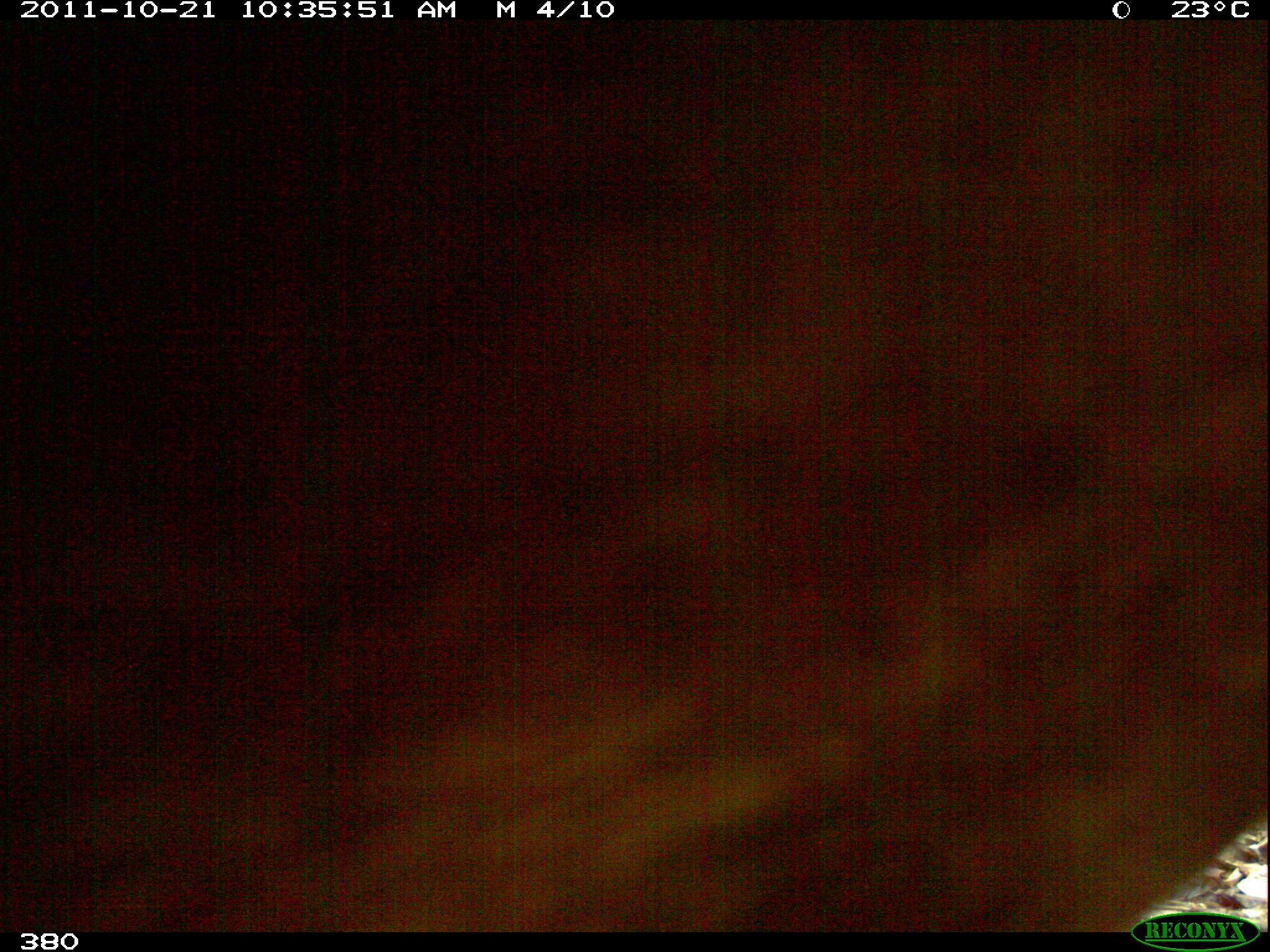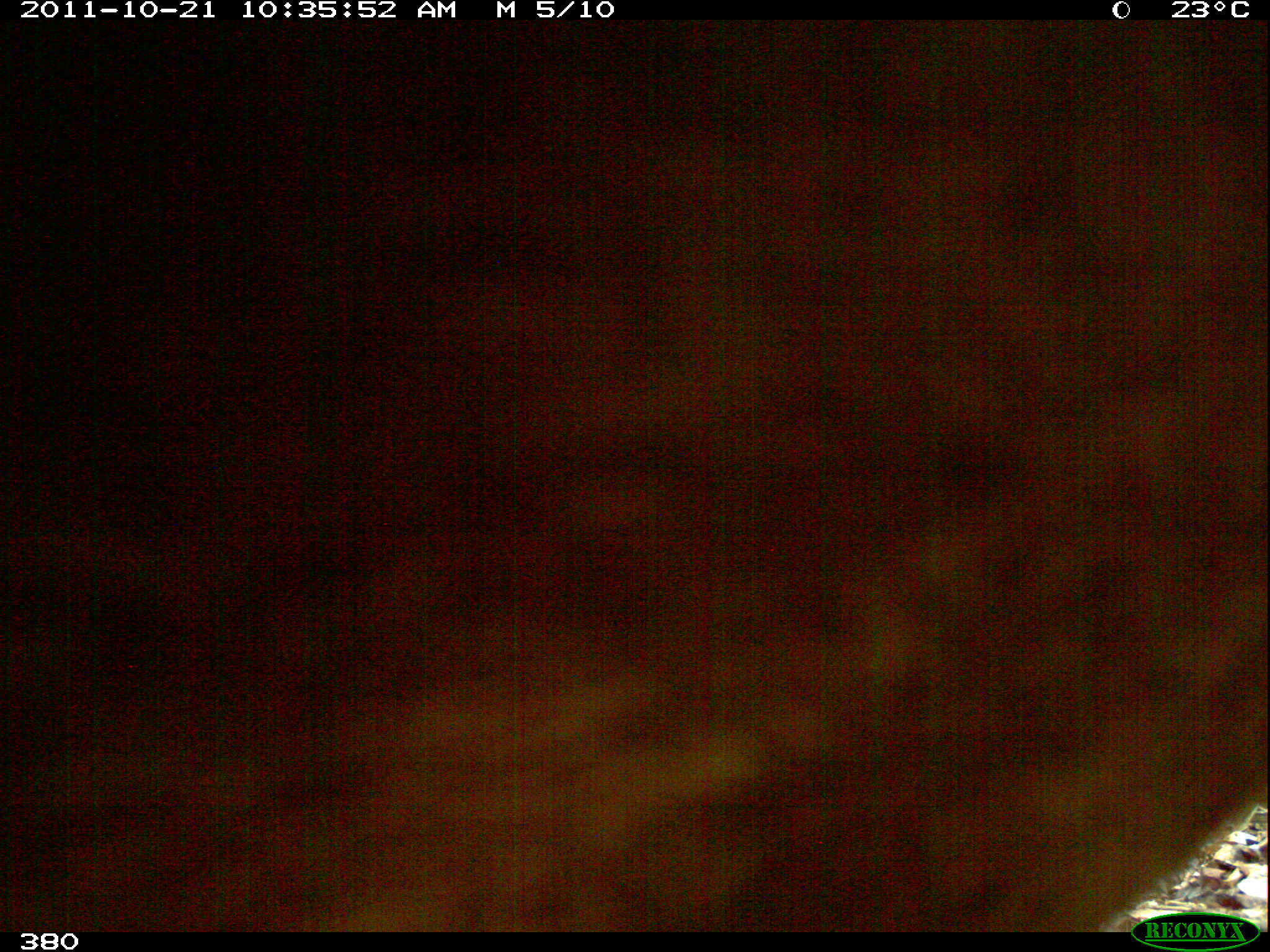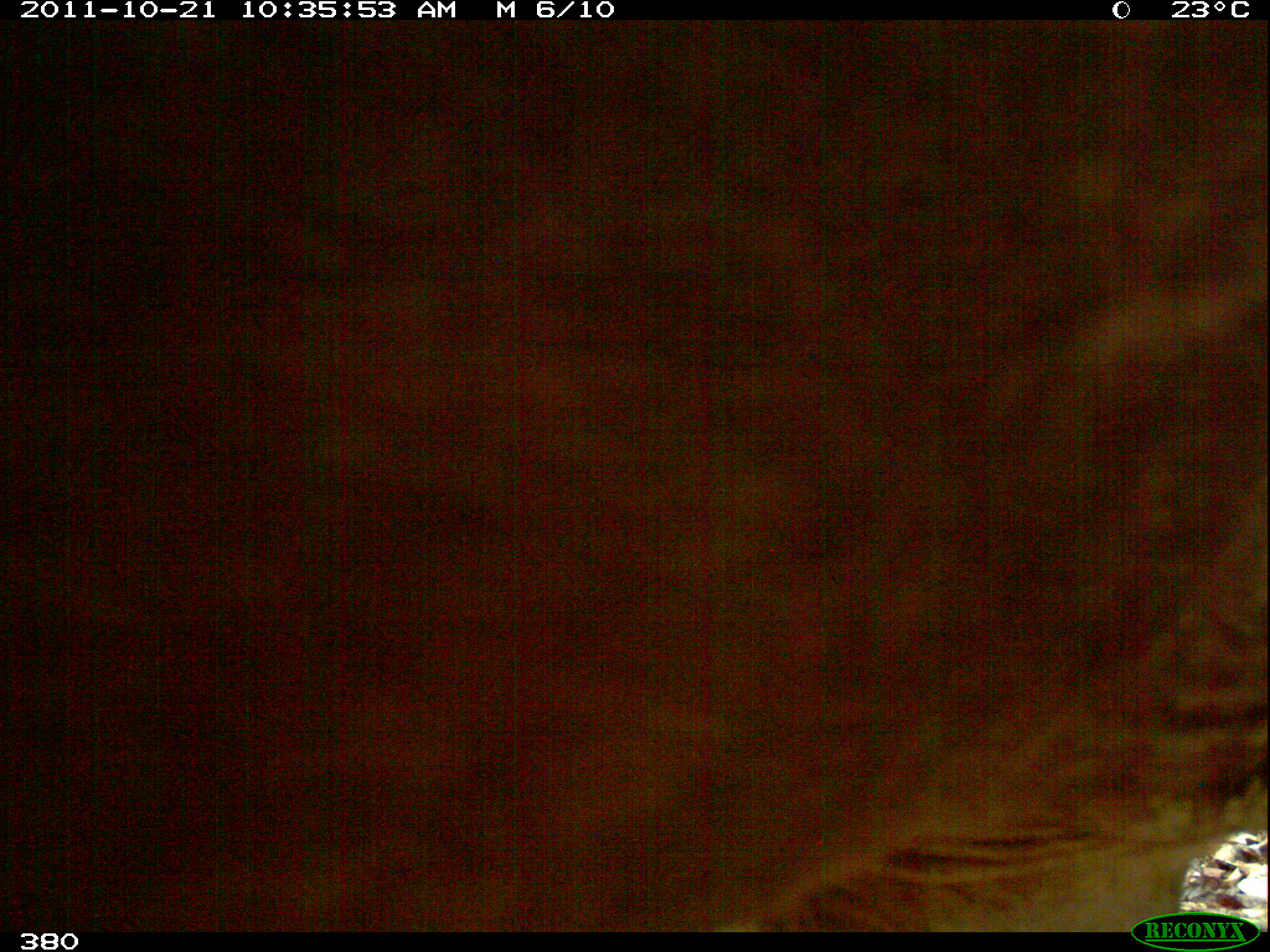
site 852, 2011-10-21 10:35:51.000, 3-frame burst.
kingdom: Animalia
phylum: Chordata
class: Mammalia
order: Perissodactyla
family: Tapiridae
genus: Tapirus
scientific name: Tapirus terrestris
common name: south american tapir